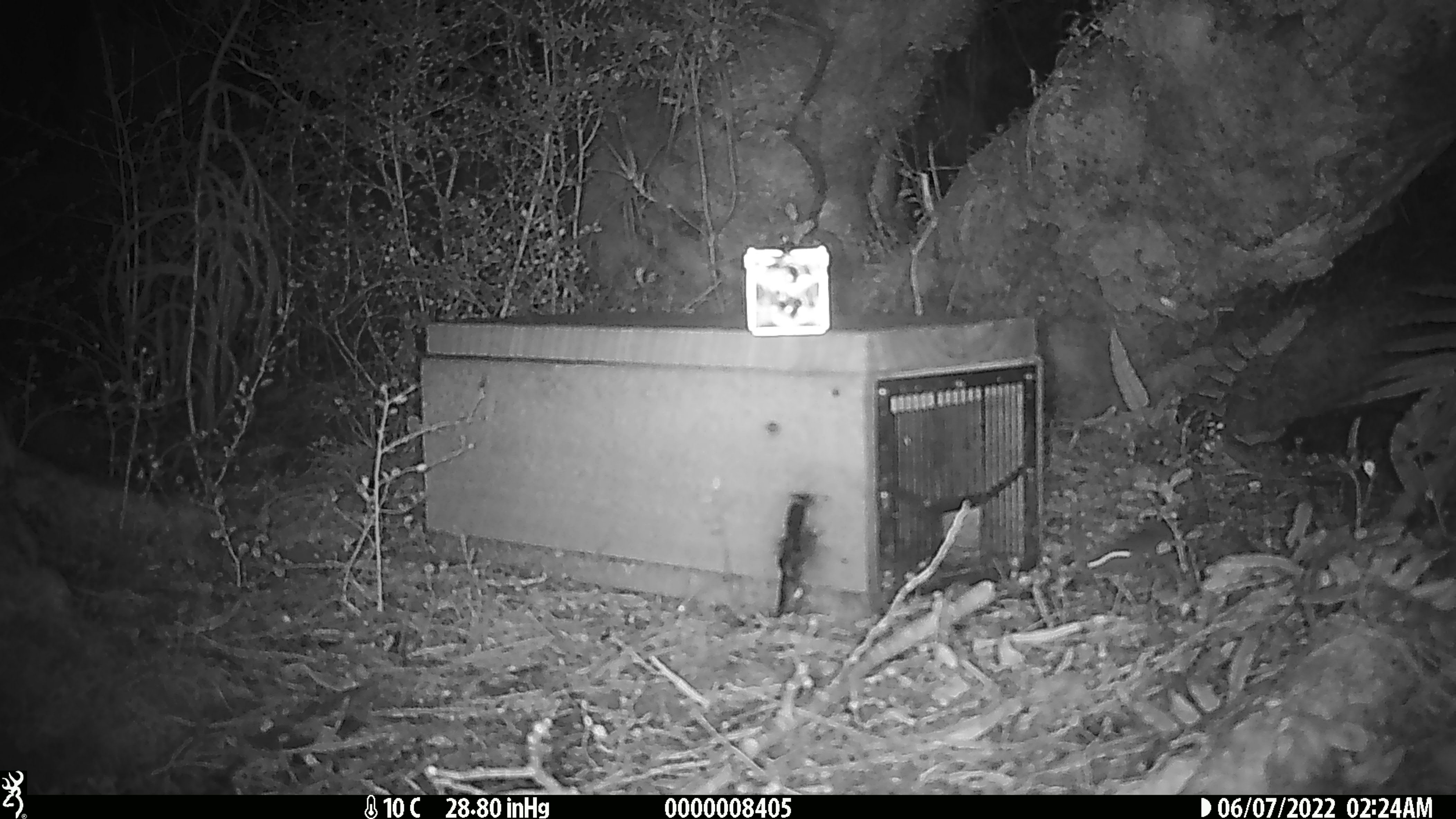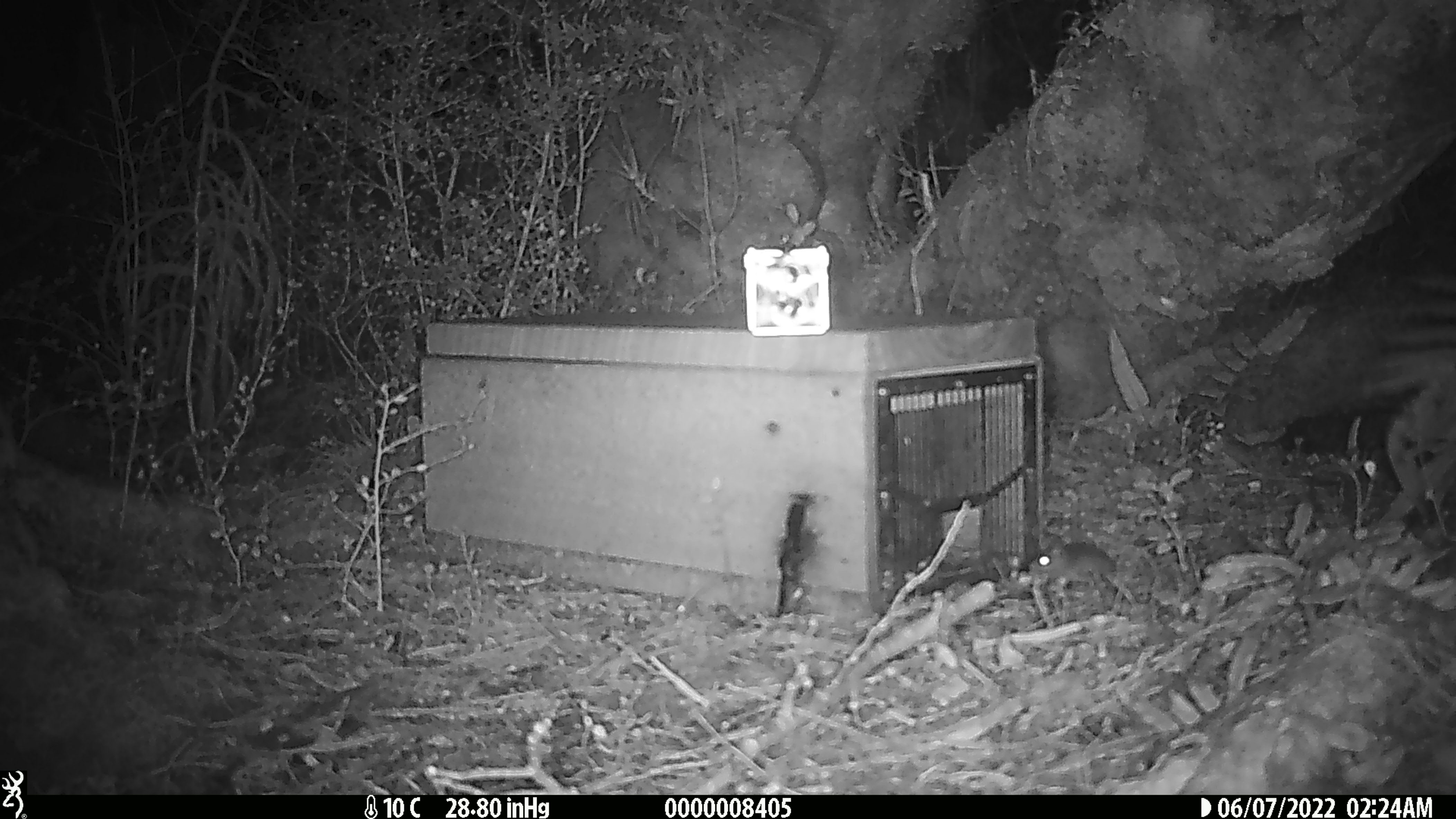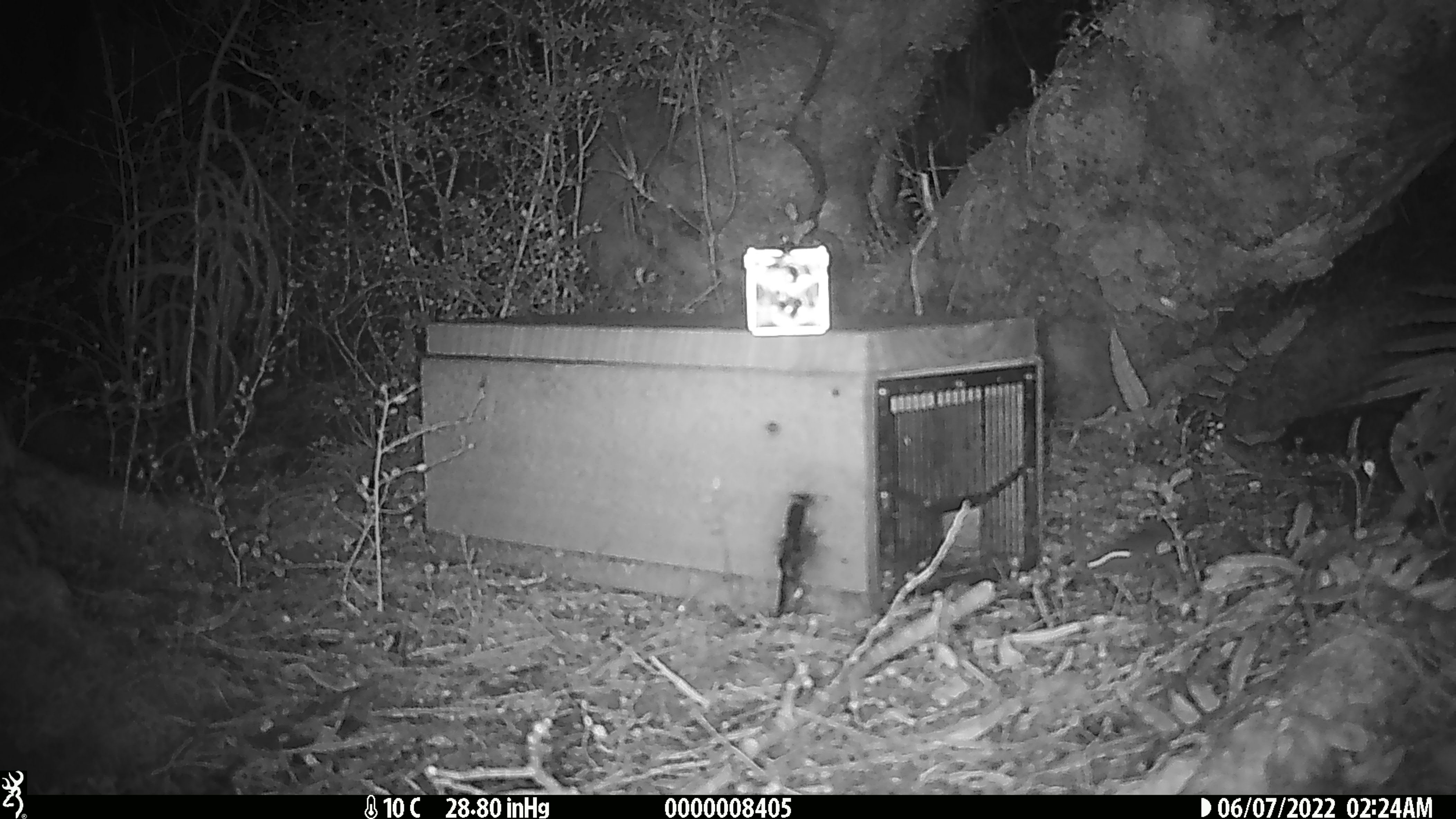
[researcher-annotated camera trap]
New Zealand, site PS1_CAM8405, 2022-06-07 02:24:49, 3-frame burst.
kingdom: Animalia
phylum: Chordata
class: Mammalia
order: Rodentia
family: Muridae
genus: Mus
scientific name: Mus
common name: mouse